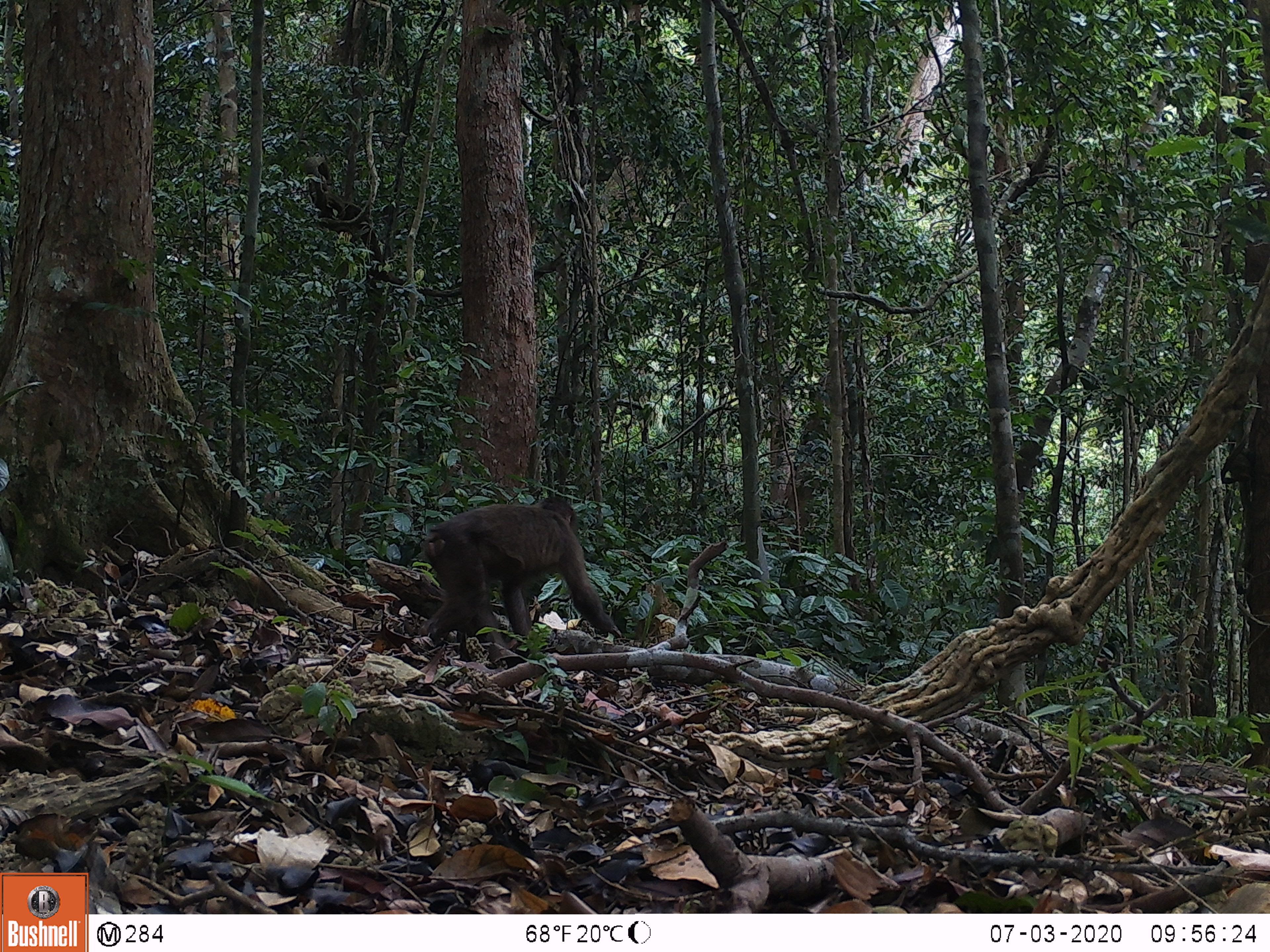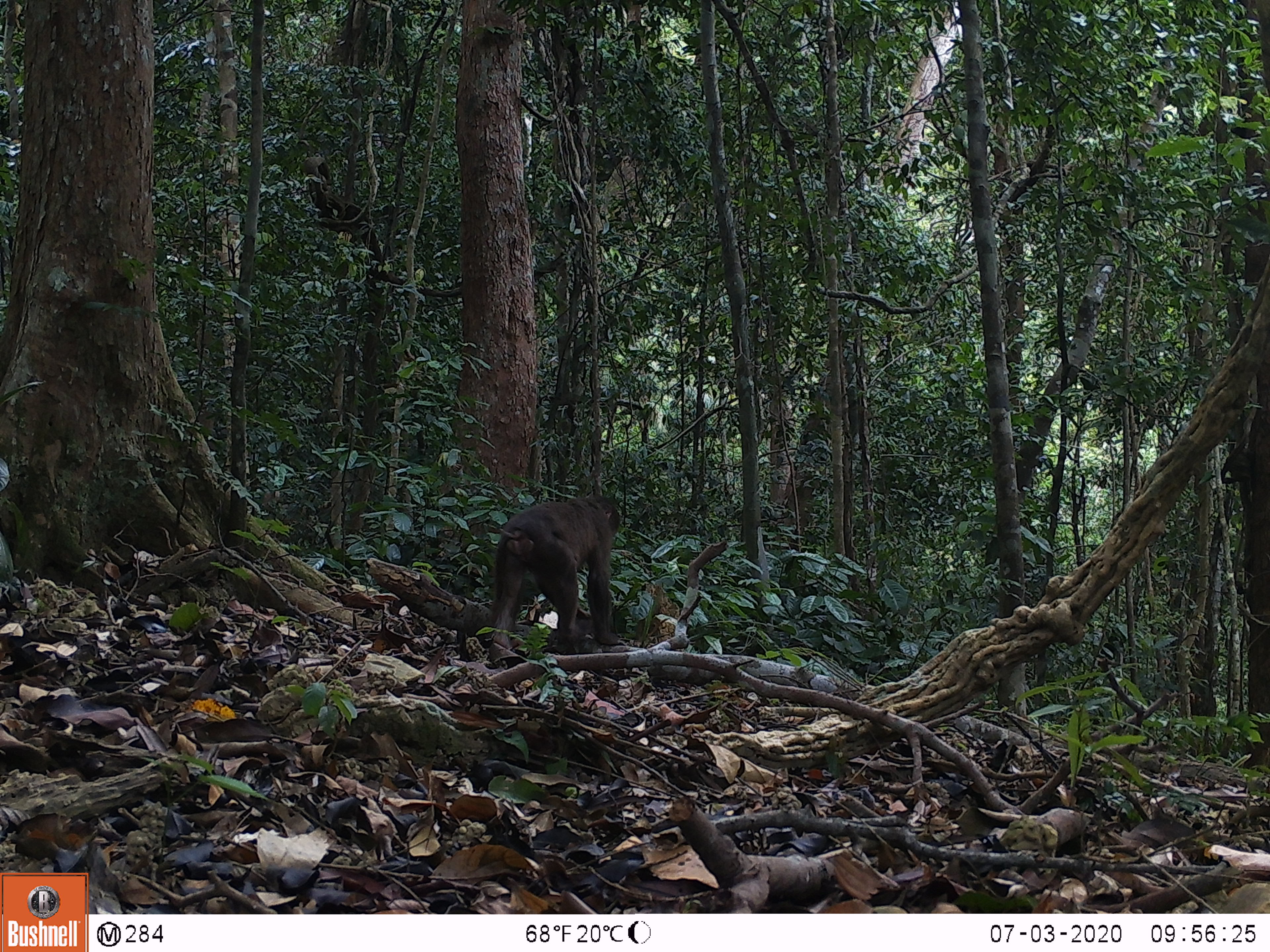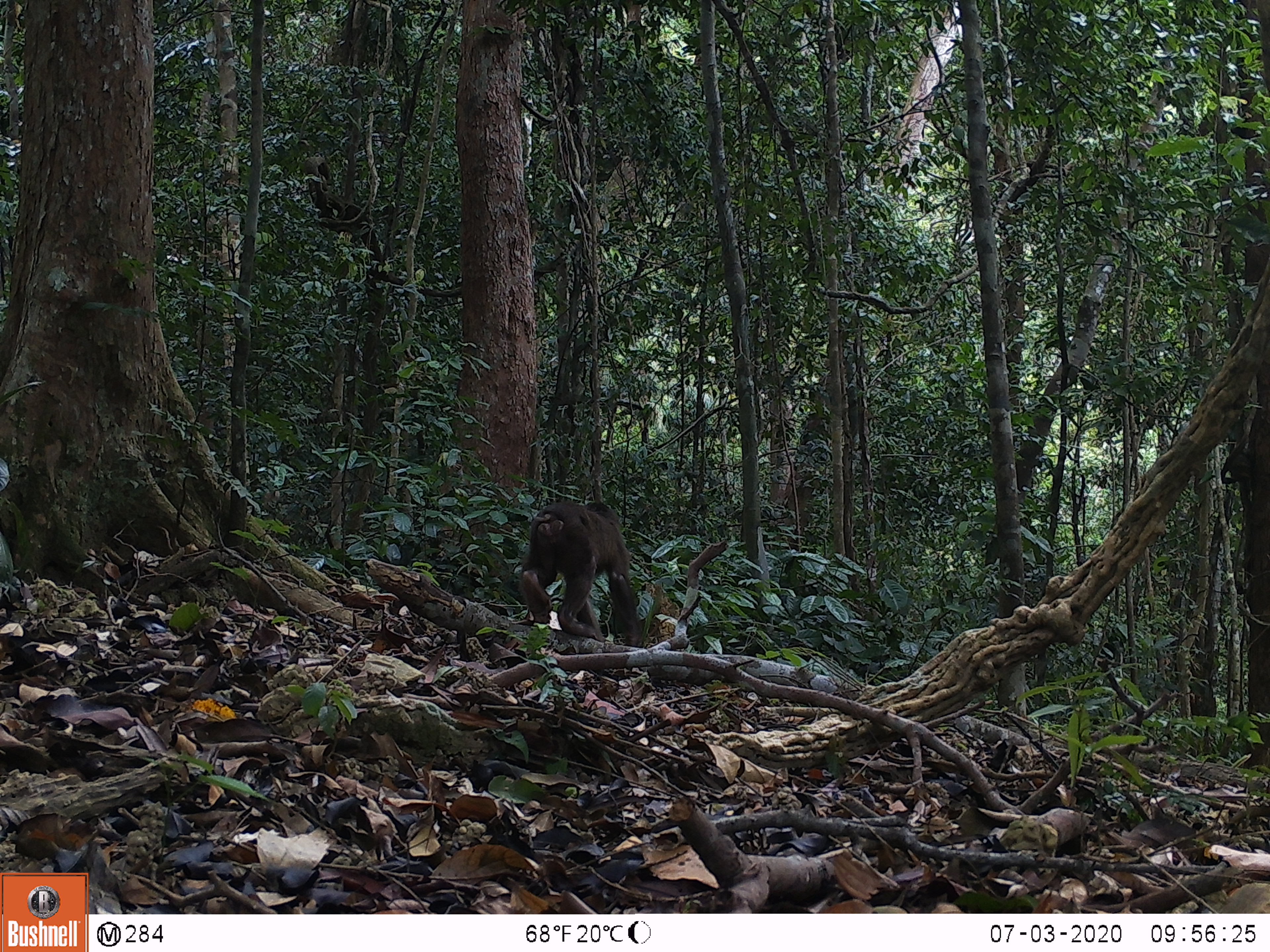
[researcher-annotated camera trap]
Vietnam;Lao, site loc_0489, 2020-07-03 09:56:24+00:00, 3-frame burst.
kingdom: Animalia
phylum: Chordata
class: Mammalia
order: Primates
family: Cercopithecidae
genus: Macaca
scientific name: Macaca arctoides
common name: stump-tailed macaque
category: stump tailed macaque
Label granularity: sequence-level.